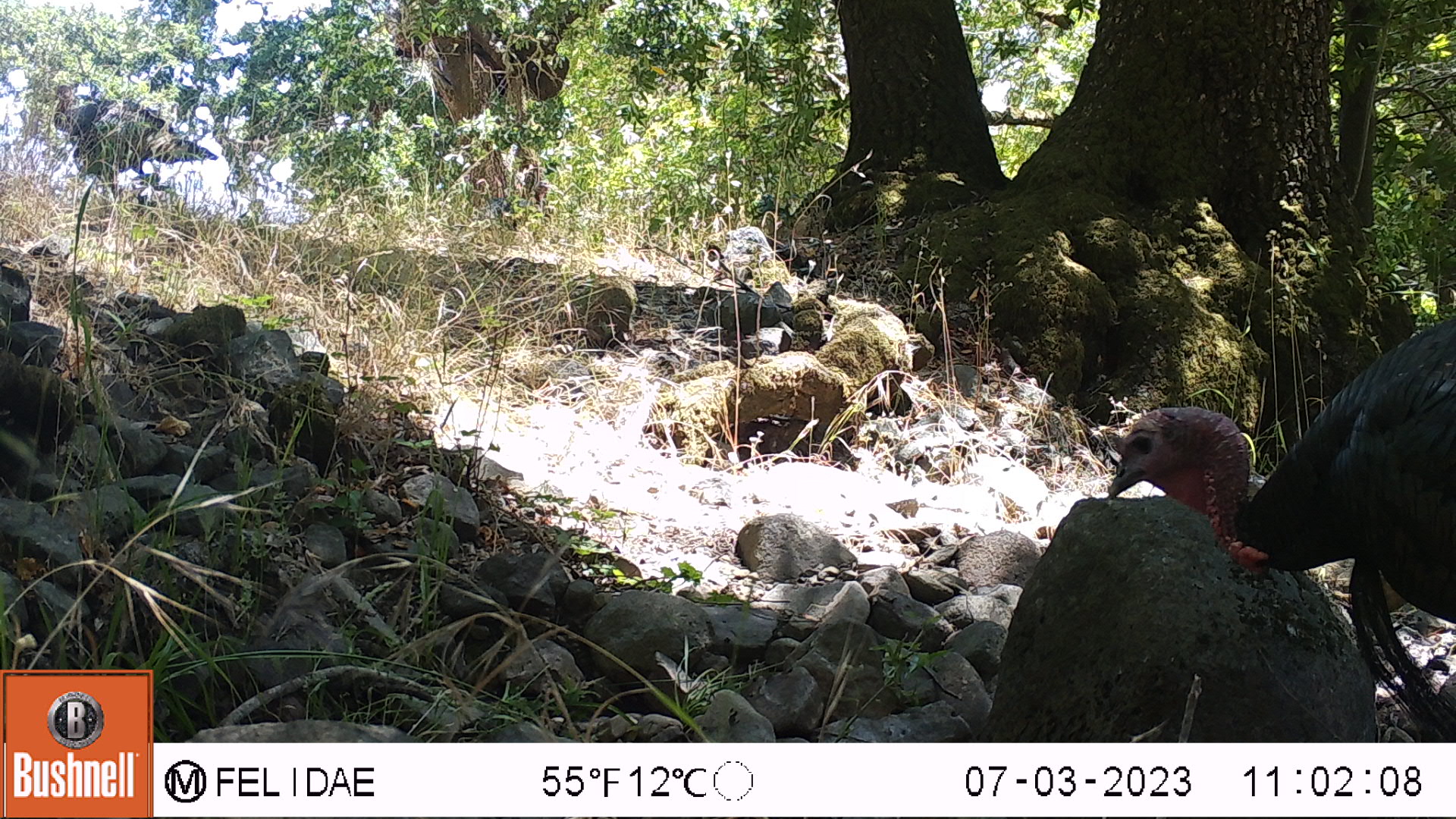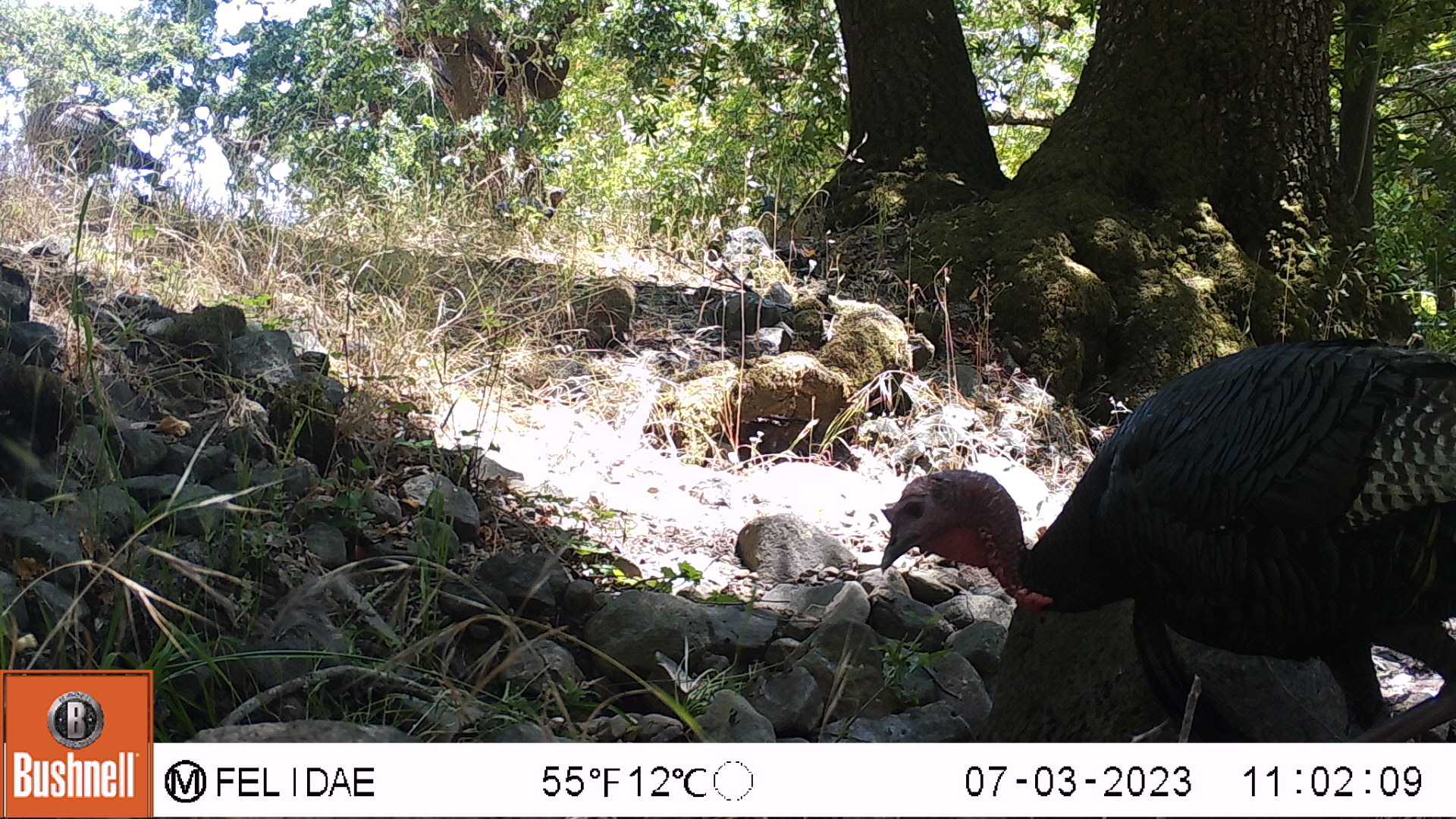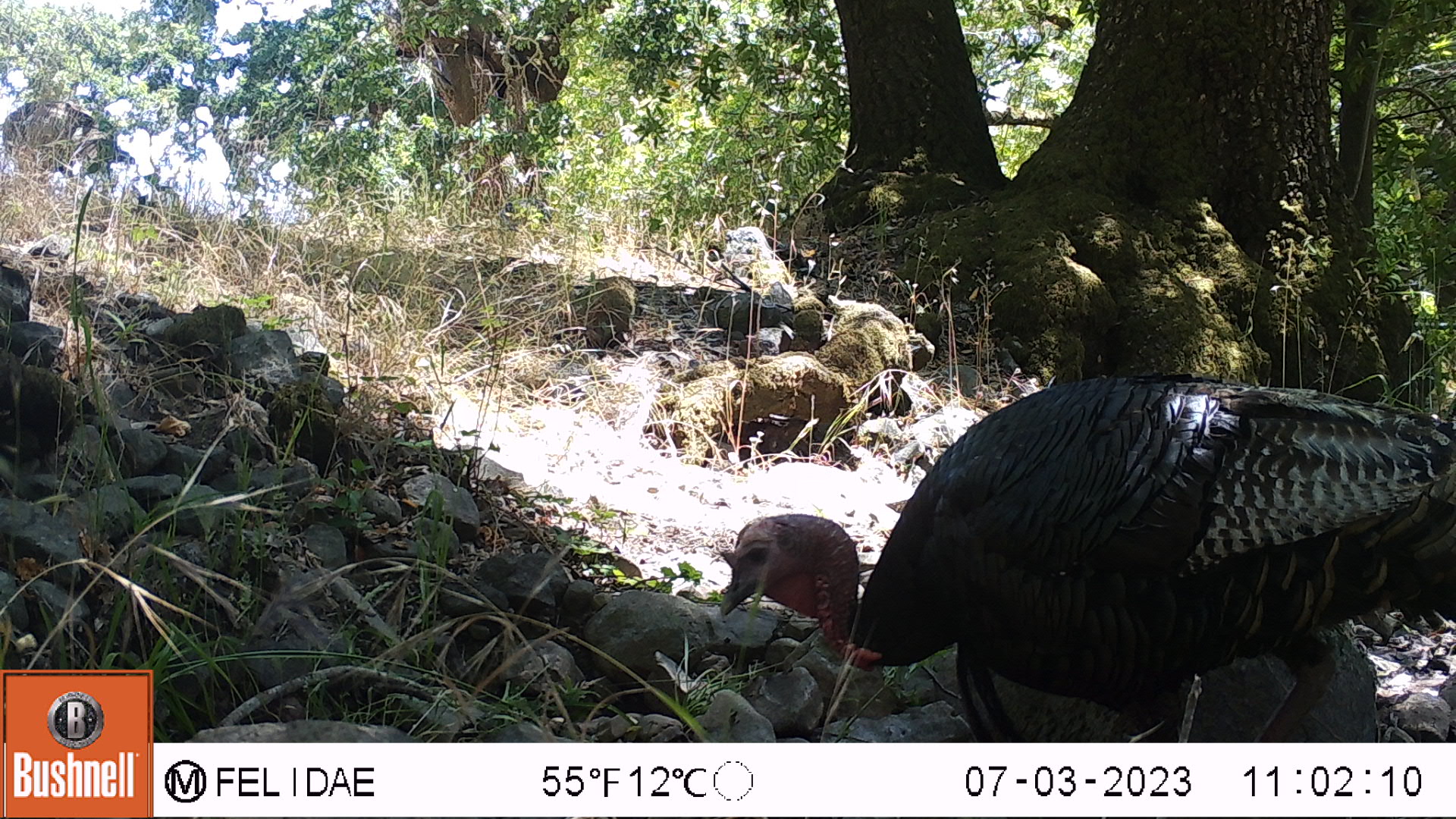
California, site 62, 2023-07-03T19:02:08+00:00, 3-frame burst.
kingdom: Animalia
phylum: Chordata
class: Aves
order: Galliformes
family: Phasianidae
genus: Meleagris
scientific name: Meleagris gallopavo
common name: turkey